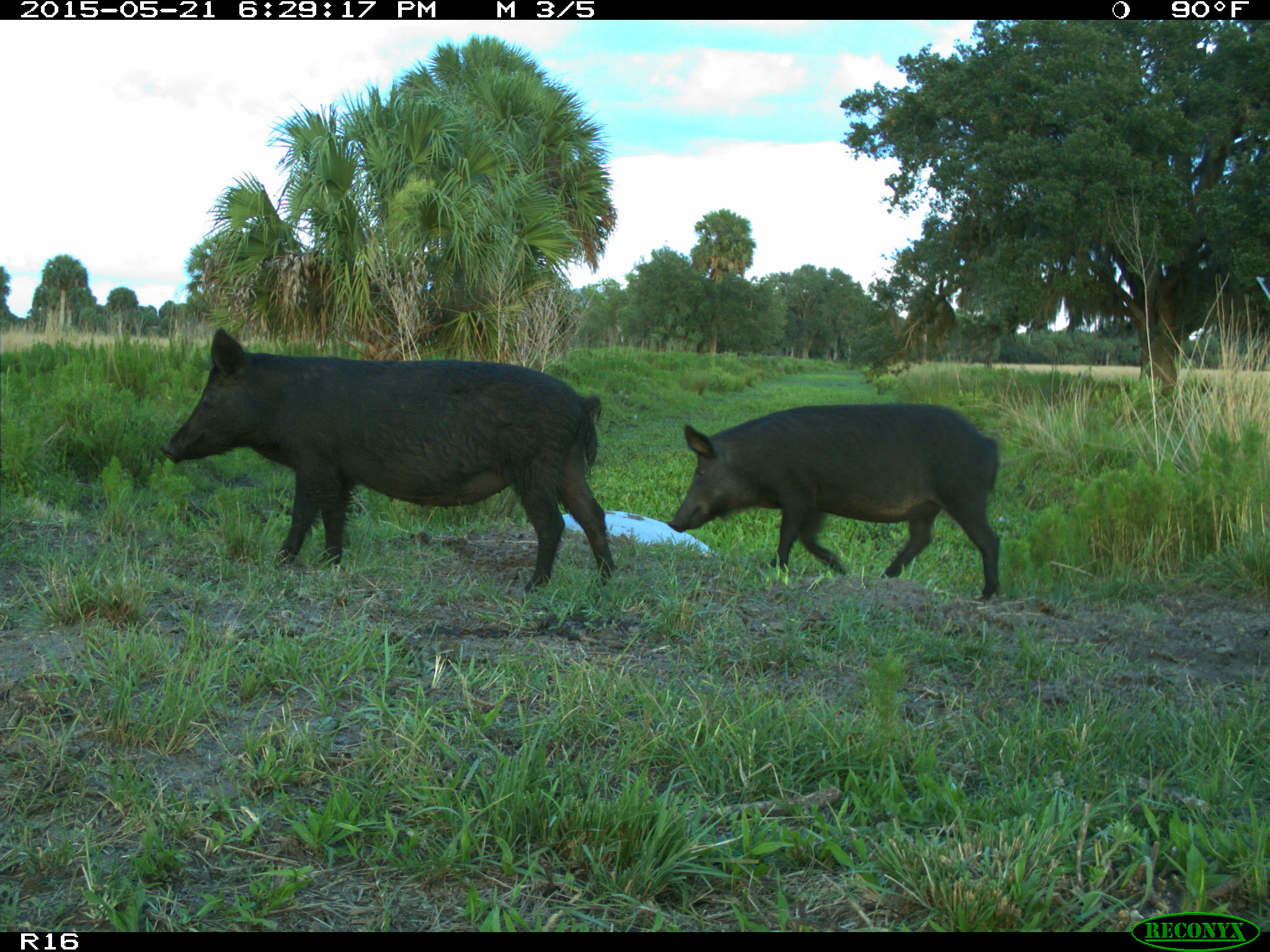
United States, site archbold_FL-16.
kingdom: Animalia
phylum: Chordata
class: Mammalia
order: Artiodactyla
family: Suidae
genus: Sus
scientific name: Sus scrofa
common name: wild boar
Sus scrofa (wild boar).